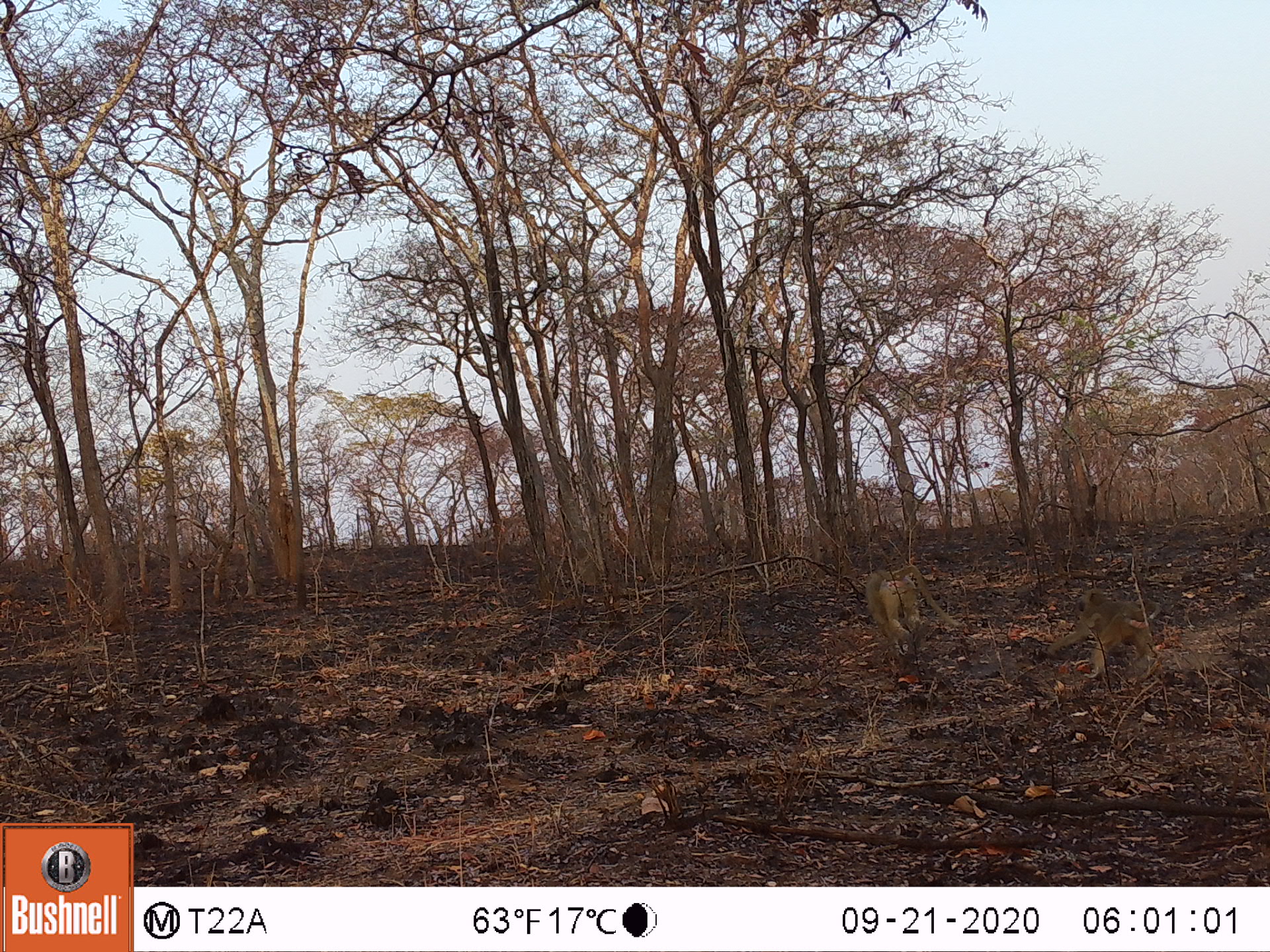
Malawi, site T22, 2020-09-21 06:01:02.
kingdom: Animalia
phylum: Chordata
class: Mammalia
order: Primates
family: Cercopithecidae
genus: Papio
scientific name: Papio cynocephalus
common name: yellow baboon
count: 2